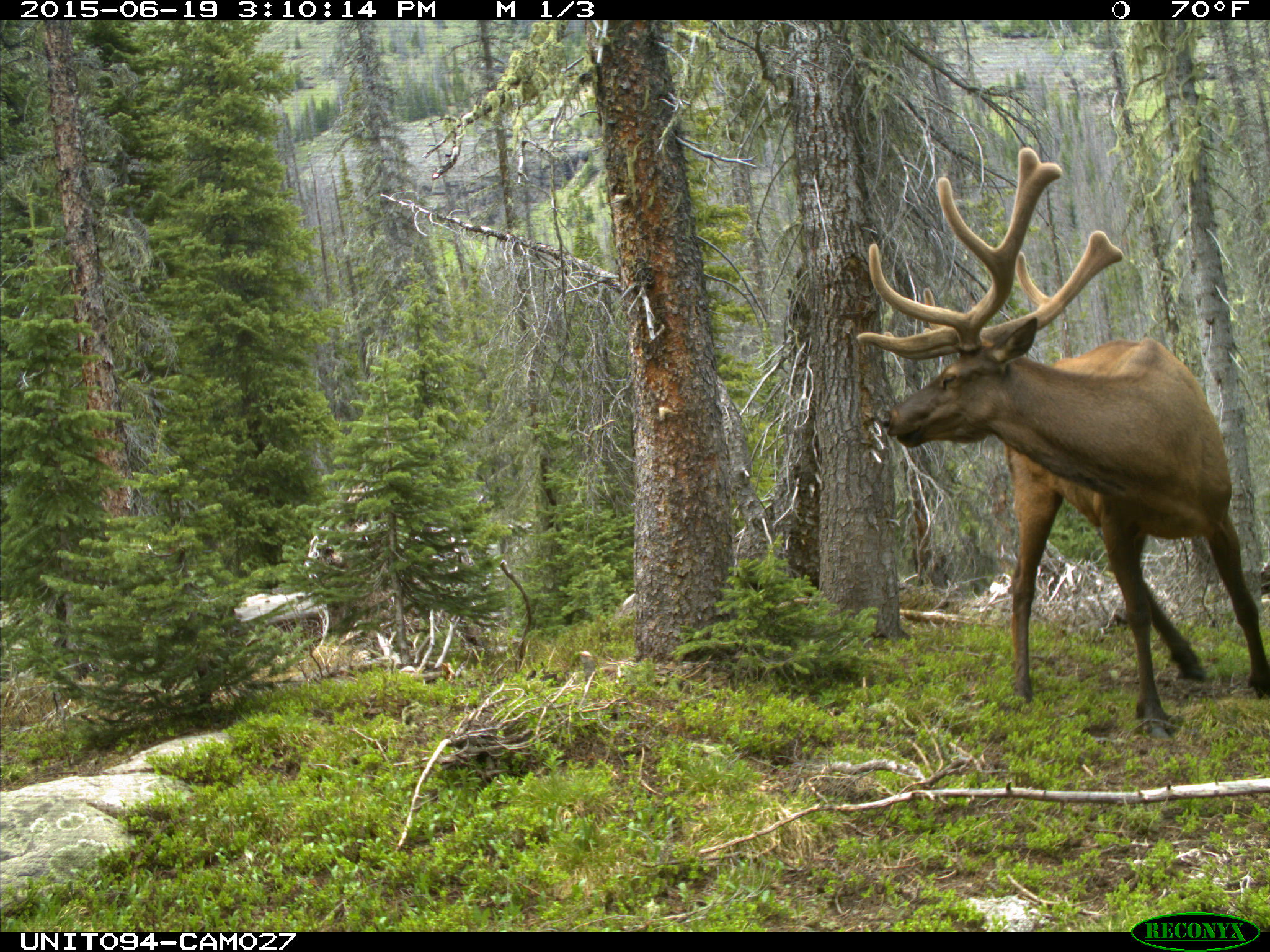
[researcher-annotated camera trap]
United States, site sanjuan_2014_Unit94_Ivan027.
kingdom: Animalia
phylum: Chordata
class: Mammalia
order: Artiodactyla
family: Cervidae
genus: Cervus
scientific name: Cervus elaphus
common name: red deer